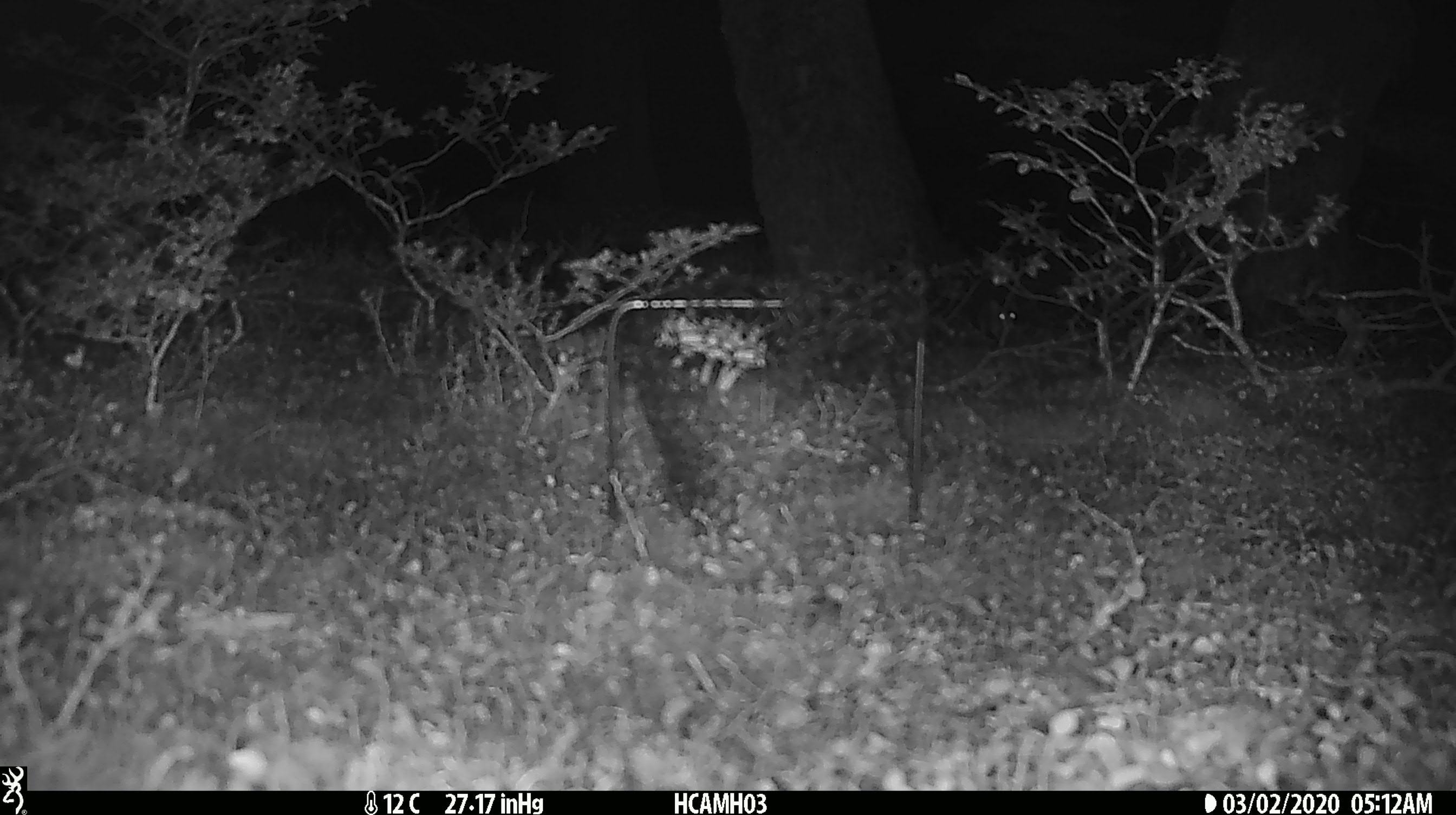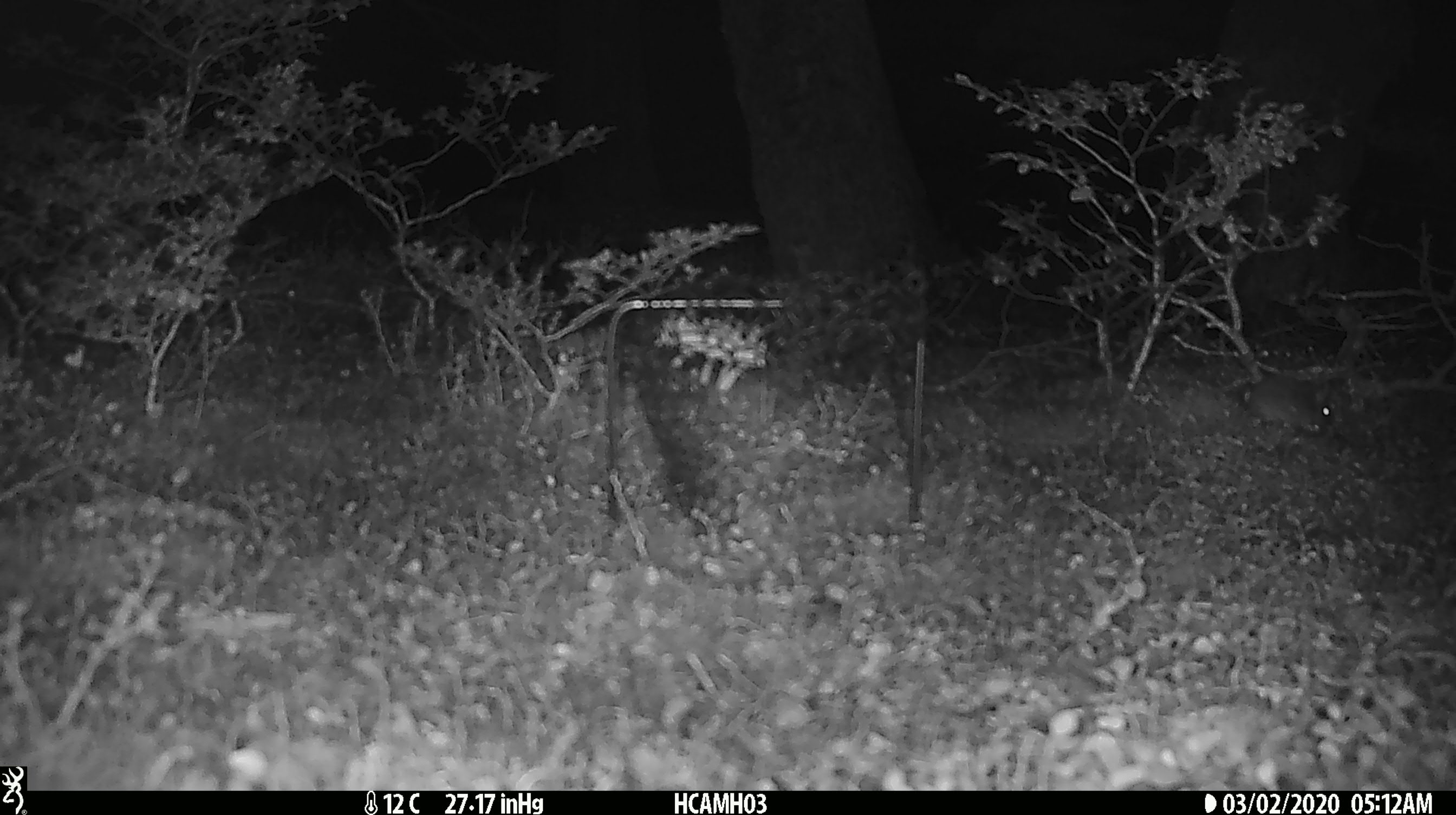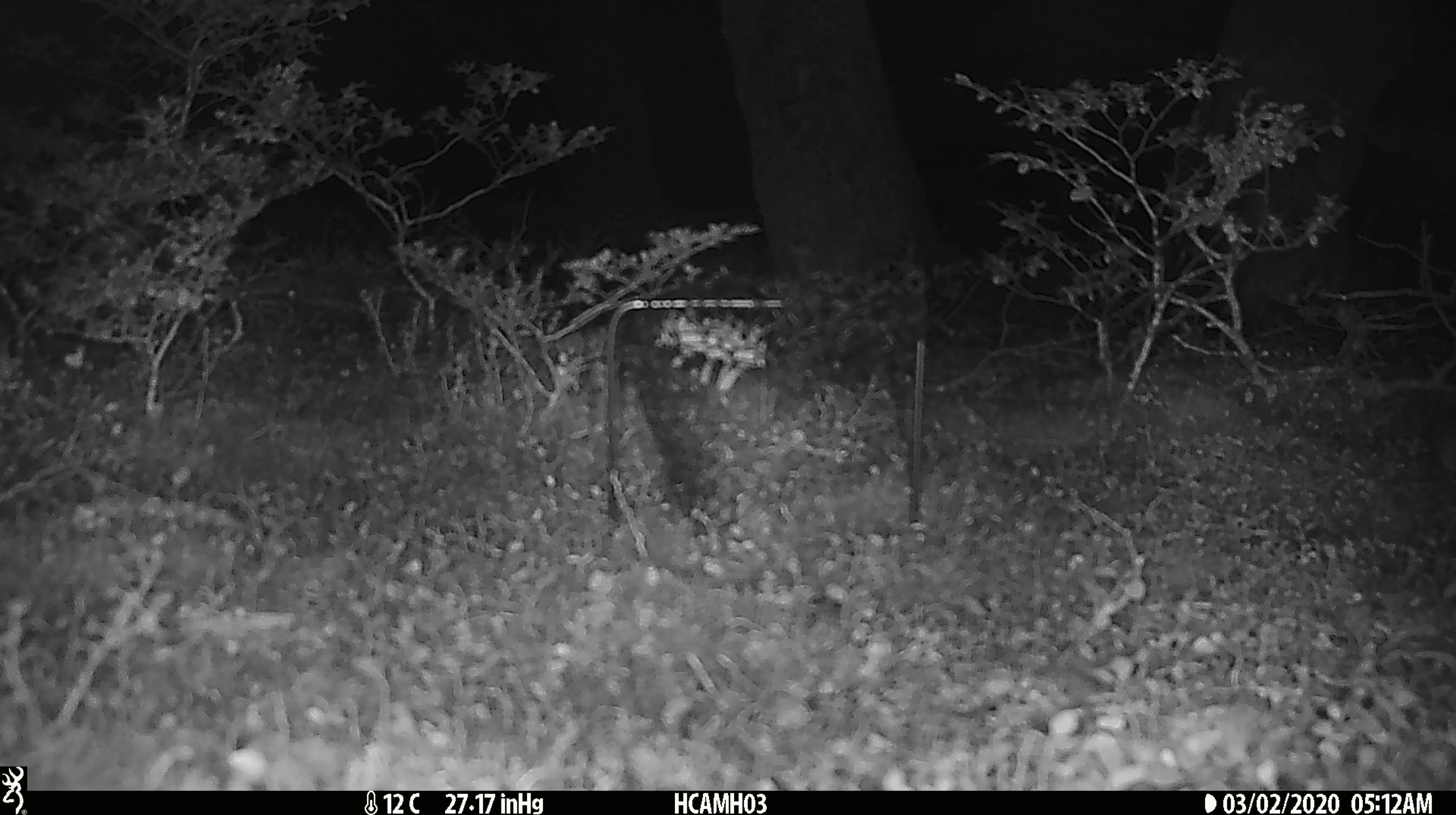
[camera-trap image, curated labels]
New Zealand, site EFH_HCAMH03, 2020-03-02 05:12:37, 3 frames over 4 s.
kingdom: Animalia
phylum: Chordata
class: Mammalia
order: Rodentia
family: Muridae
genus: Mus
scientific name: Mus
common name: mouse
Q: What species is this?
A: Mouse (Mus).